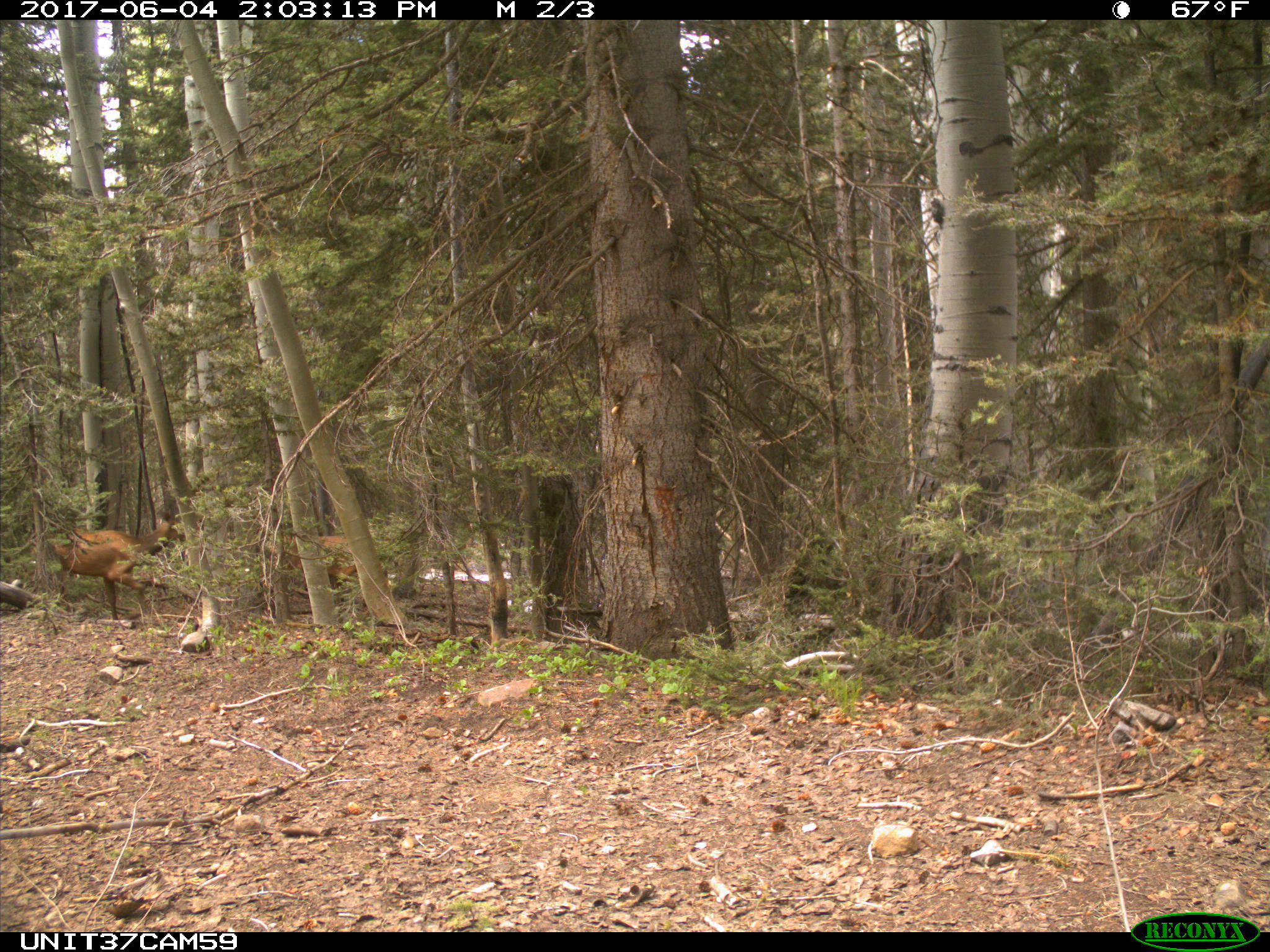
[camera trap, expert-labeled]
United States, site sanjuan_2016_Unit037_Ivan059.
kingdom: Animalia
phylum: Chordata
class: Mammalia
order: Artiodactyla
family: Cervidae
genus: Cervus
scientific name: Cervus elaphus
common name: red deer